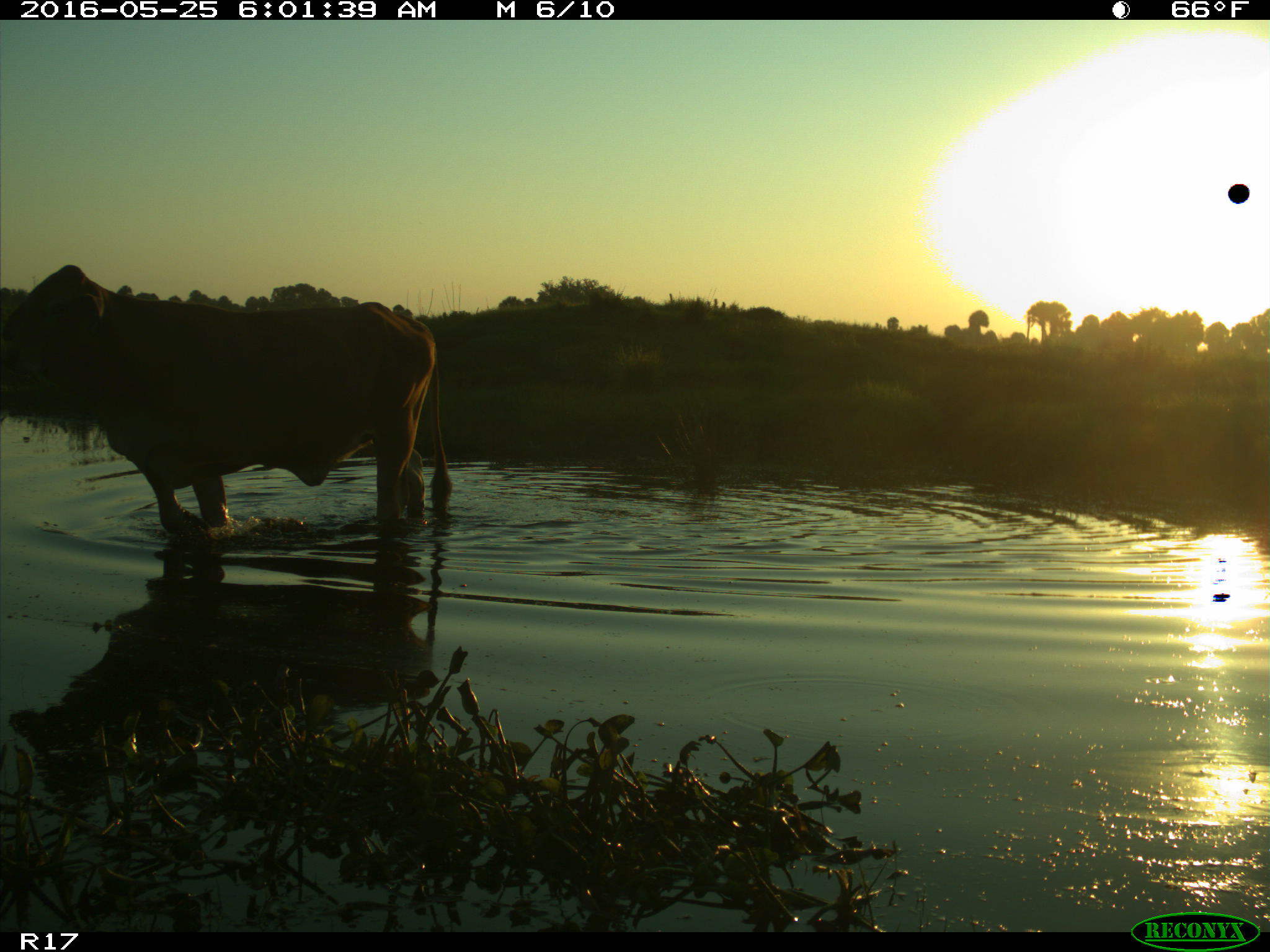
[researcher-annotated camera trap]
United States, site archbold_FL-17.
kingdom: Animalia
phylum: Chordata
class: Mammalia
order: Artiodactyla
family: Bovidae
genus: Bos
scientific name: Bos taurus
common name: domestic cow